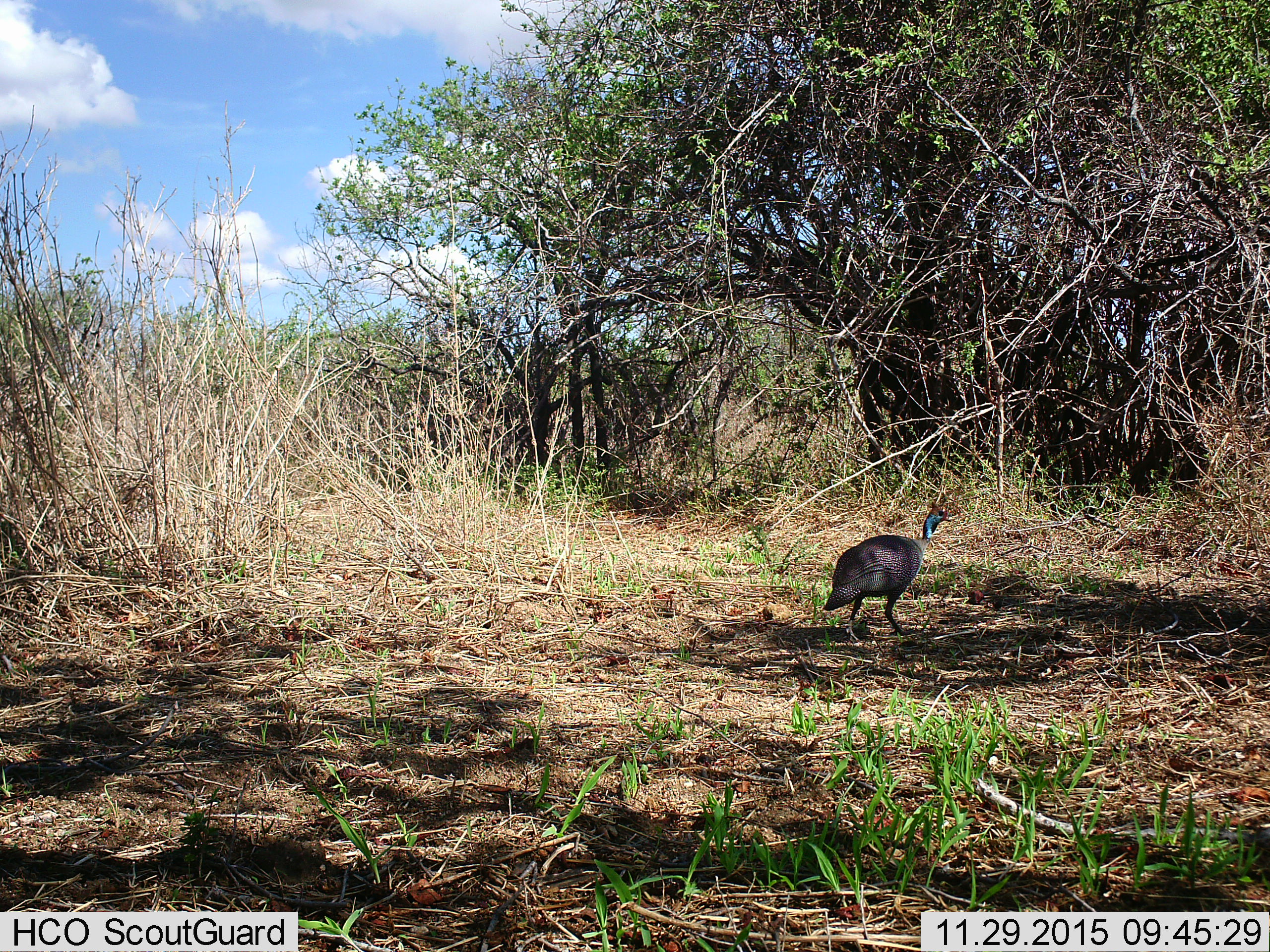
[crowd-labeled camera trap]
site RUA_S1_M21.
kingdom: Animalia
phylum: Chordata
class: Aves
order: Galliformes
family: Numididae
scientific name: Numididae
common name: guineafowl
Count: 1.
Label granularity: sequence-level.